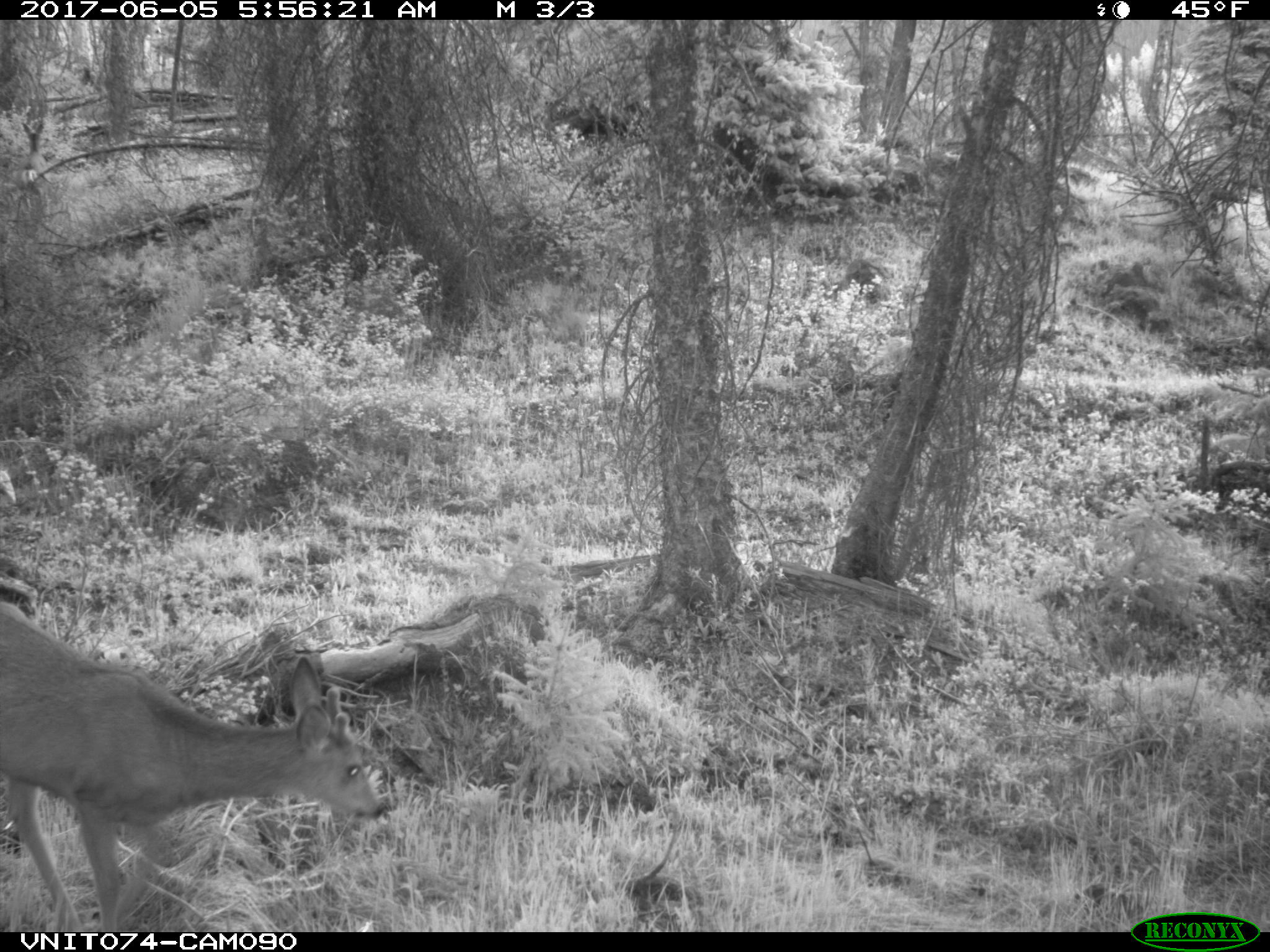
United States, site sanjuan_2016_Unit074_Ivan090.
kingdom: Animalia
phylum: Chordata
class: Mammalia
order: Artiodactyla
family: Cervidae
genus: Odocoileus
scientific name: Odocoileus hemionus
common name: mule deer